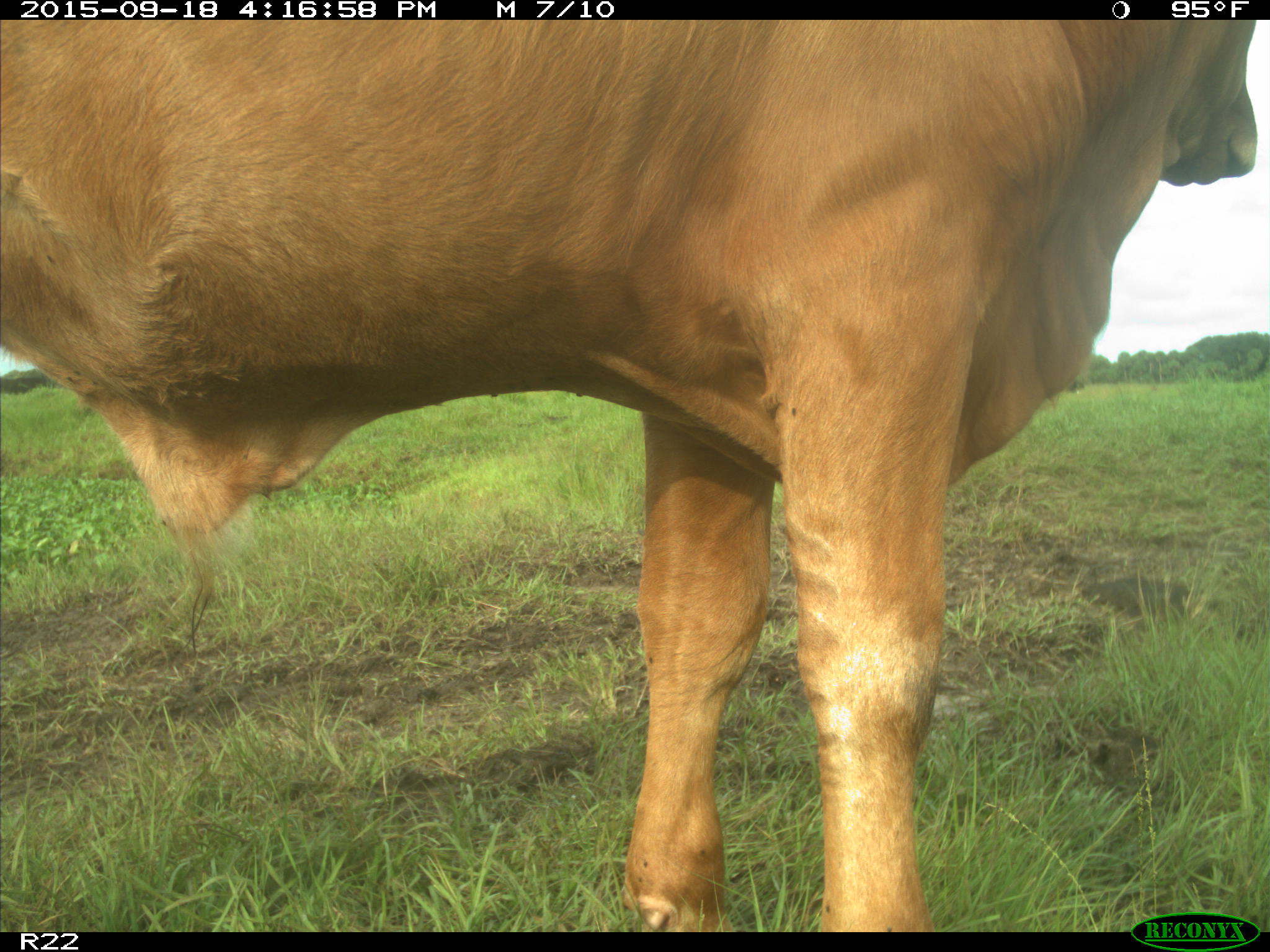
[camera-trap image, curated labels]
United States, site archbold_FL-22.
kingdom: Animalia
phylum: Chordata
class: Mammalia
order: Artiodactyla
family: Bovidae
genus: Bos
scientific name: Bos taurus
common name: domestic cow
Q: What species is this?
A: Bos taurus (domestic cow).